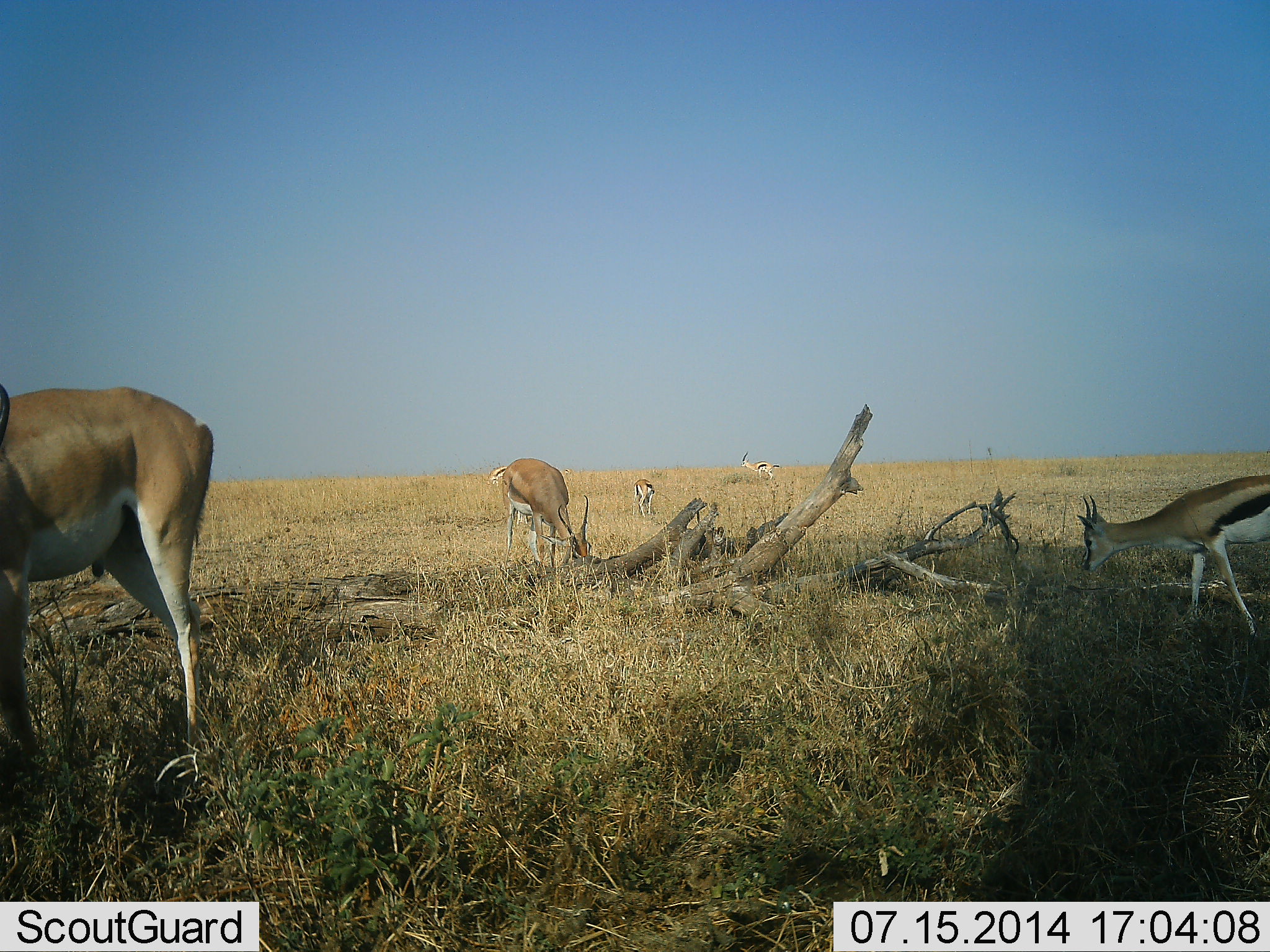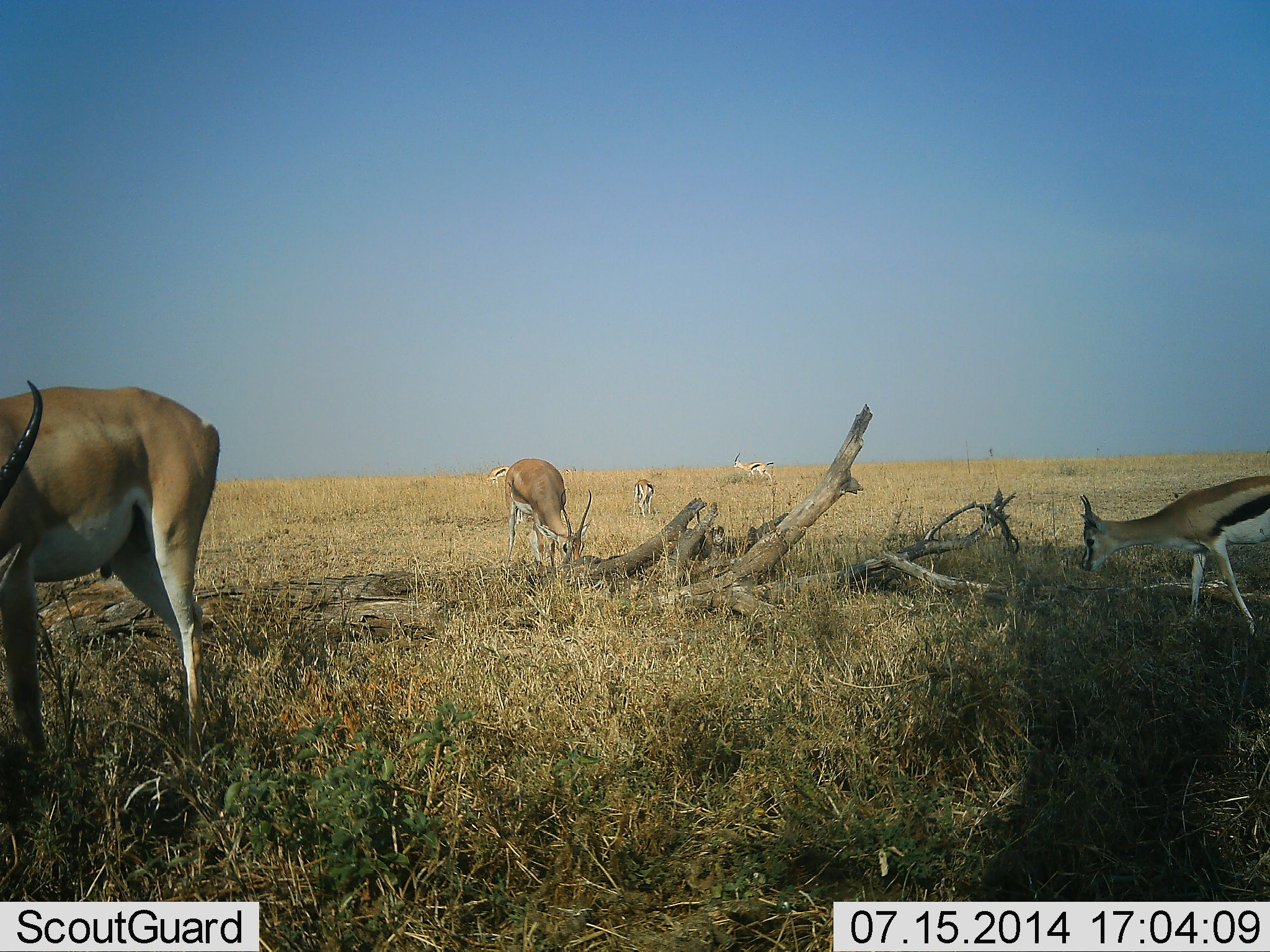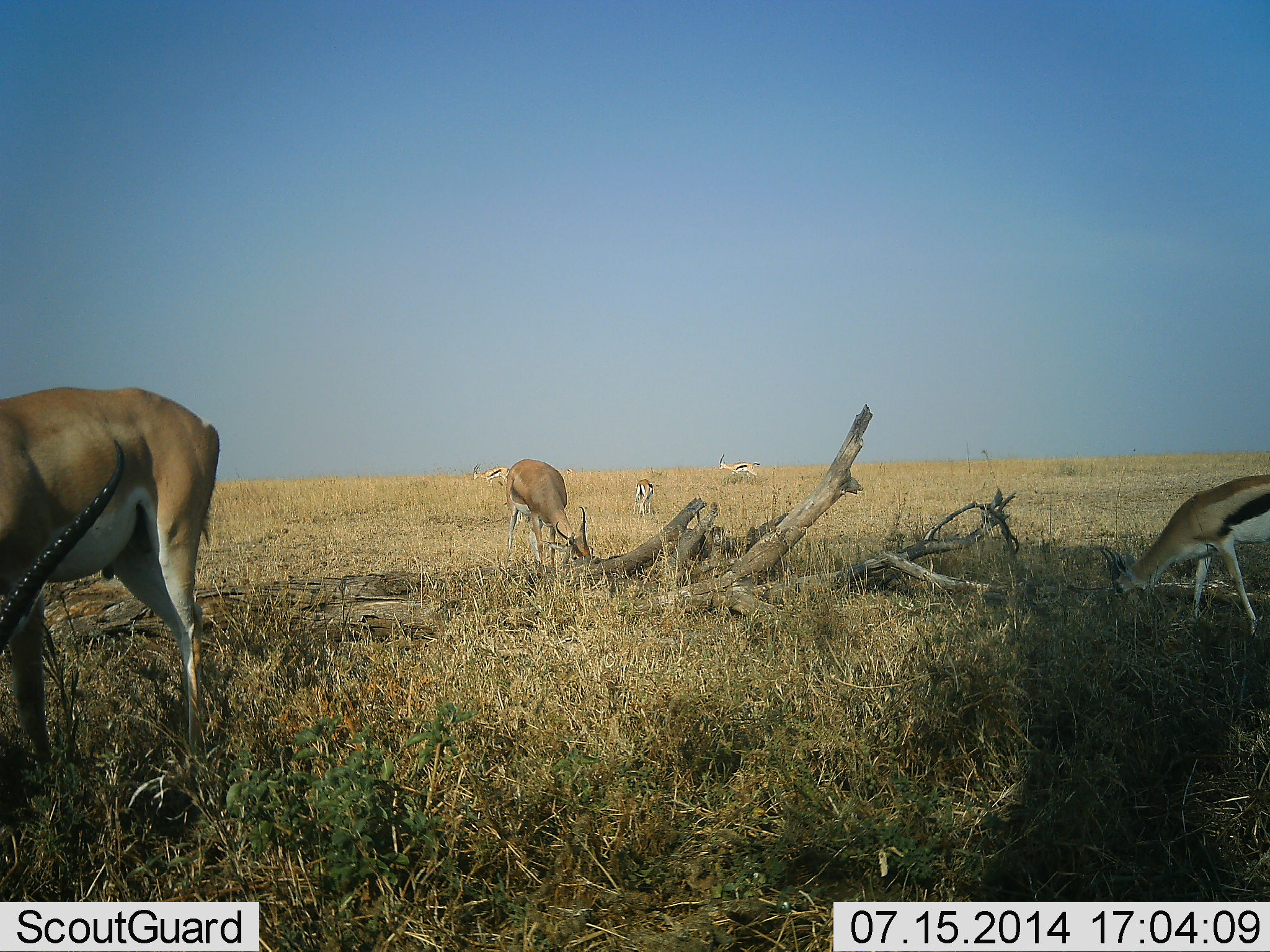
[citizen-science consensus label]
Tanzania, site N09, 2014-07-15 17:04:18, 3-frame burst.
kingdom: Animalia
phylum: Chordata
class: Mammalia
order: Artiodactyla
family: Bovidae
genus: Nanger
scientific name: Nanger granti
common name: grant's gazelle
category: gazellegrants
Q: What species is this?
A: Gazellegrants (grant's gazelle) (Nanger granti).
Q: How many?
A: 2.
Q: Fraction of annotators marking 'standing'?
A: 9%.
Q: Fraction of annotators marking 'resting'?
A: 0%.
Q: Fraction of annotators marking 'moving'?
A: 18%.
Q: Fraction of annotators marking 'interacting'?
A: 0%.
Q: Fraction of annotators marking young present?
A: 0%.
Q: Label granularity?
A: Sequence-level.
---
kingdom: Animalia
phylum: Chordata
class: Mammalia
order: Artiodactyla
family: Bovidae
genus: Eudorcas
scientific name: Eudorcas thomsonii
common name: thomson's gazelle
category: gazellethomsons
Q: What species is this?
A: Gazellethomsons (thomson's gazelle) (Eudorcas thomsonii).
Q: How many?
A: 4.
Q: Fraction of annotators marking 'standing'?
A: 18%.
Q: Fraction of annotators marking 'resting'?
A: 0%.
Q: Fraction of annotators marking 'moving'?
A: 47%.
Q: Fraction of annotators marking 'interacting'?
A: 0%.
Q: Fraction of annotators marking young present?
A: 6%.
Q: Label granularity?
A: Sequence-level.